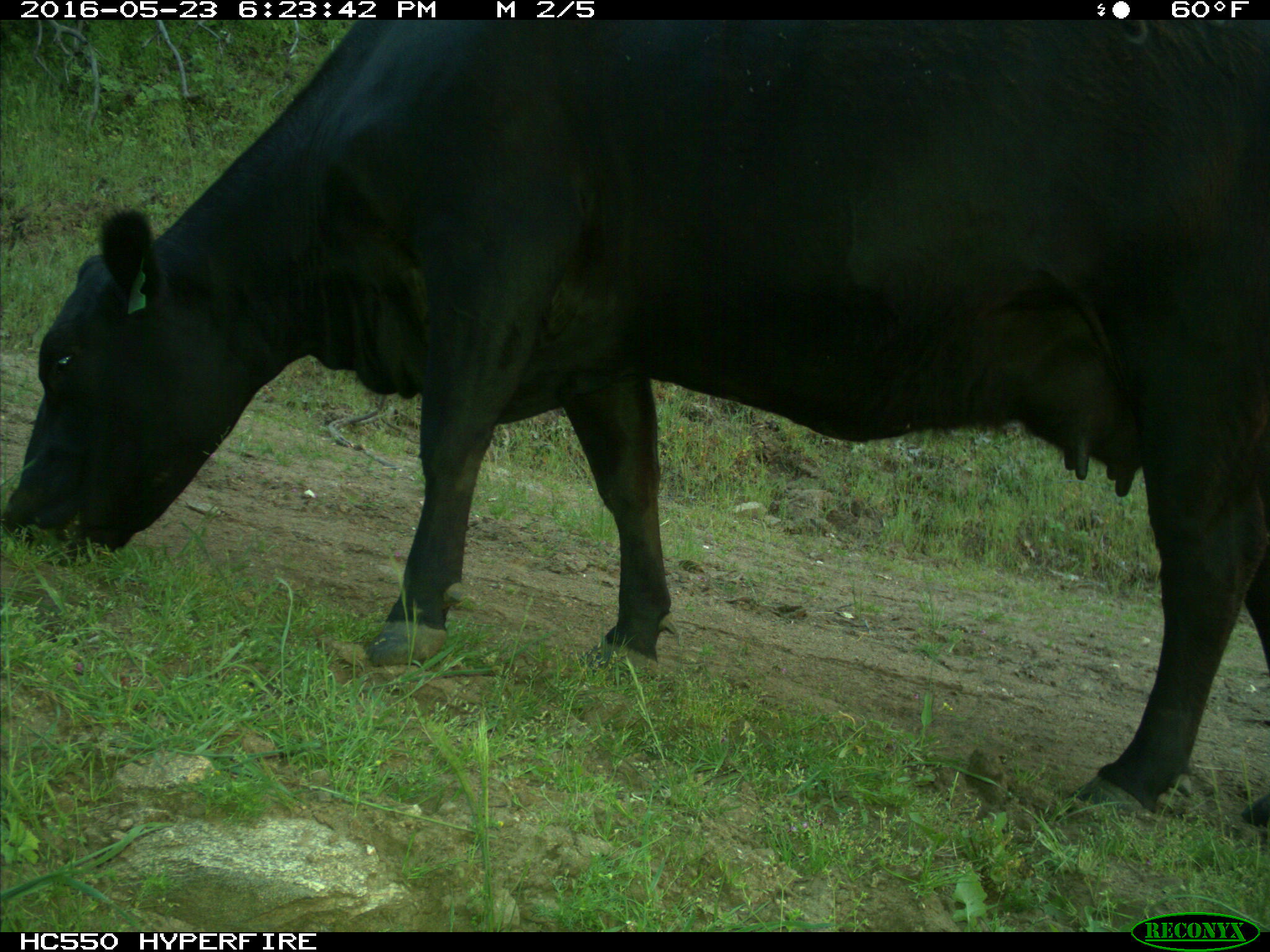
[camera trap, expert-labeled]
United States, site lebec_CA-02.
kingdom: Animalia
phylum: Chordata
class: Mammalia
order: Artiodactyla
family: Bovidae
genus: Bos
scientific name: Bos taurus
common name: domestic cow